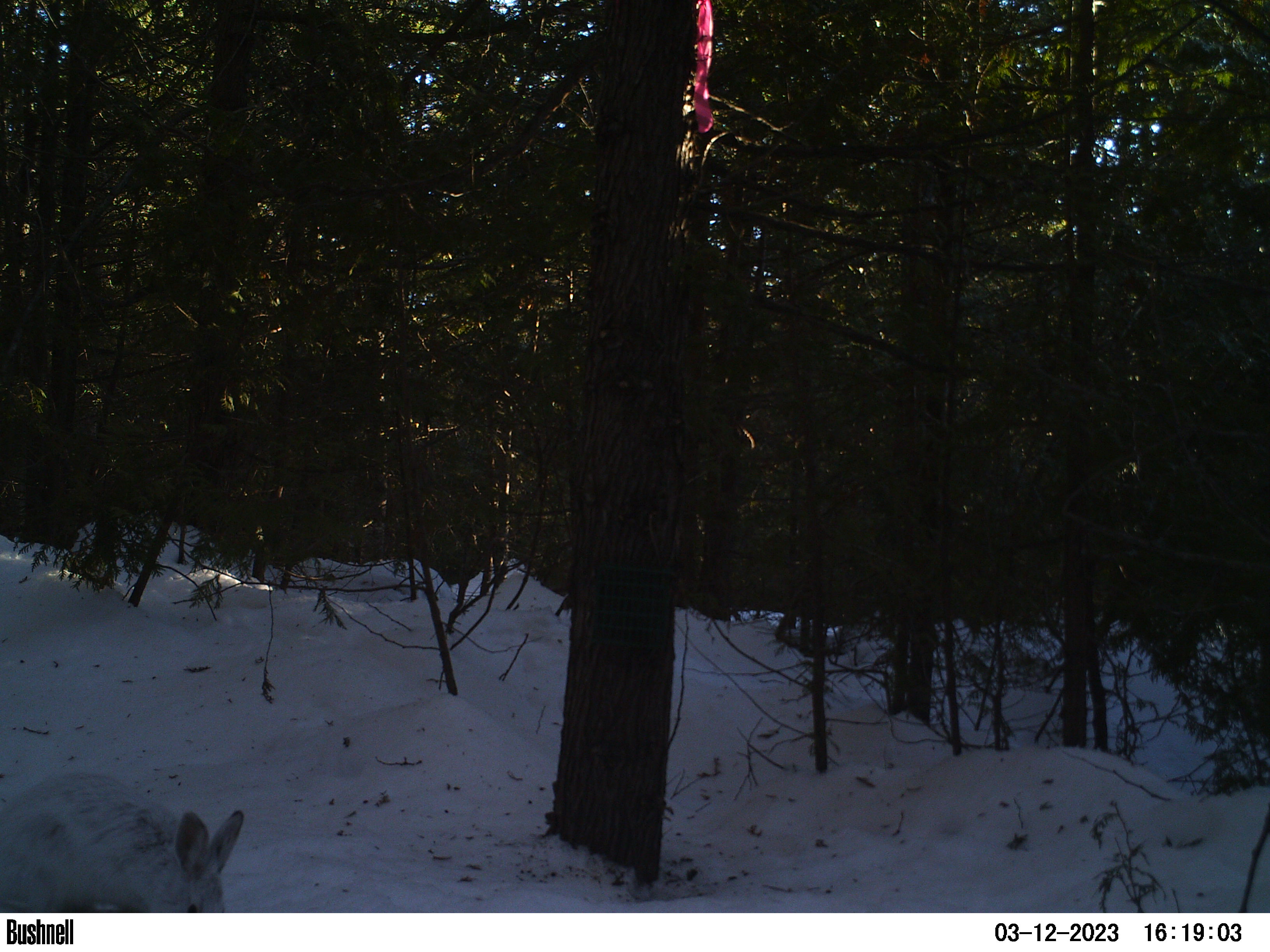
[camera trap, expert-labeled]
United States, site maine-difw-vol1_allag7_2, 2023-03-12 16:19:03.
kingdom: Animalia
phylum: Chordata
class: Mammalia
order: Lagomorpha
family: Leporidae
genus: Lepus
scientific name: Lepus americanus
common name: snowshoe hare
Snowshoe hare (Lepus americanus).